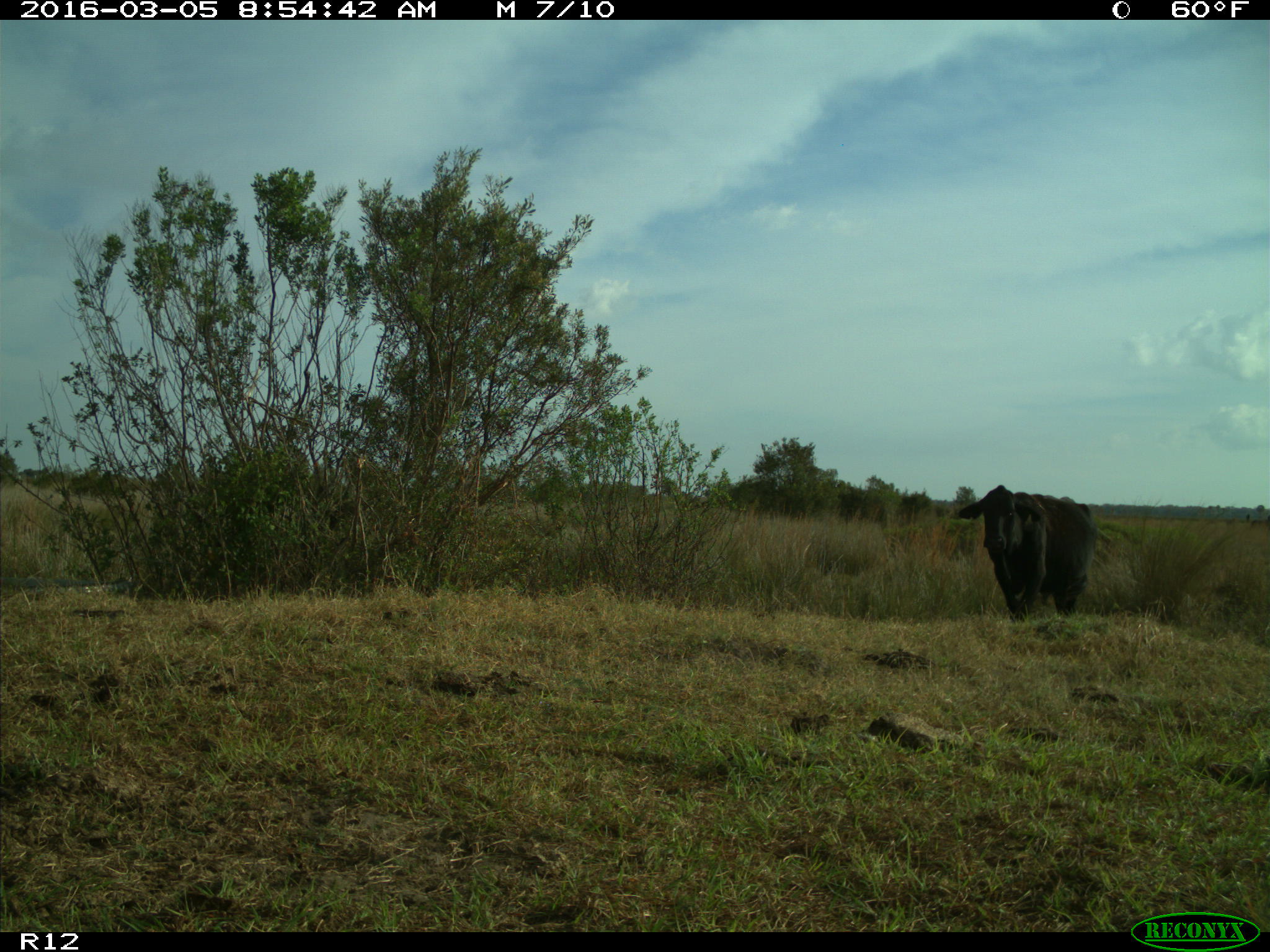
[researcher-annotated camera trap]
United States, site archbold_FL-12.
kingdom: Animalia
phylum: Chordata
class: Mammalia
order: Artiodactyla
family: Bovidae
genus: Bos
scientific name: Bos taurus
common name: domestic cow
Bos taurus (domestic cow).